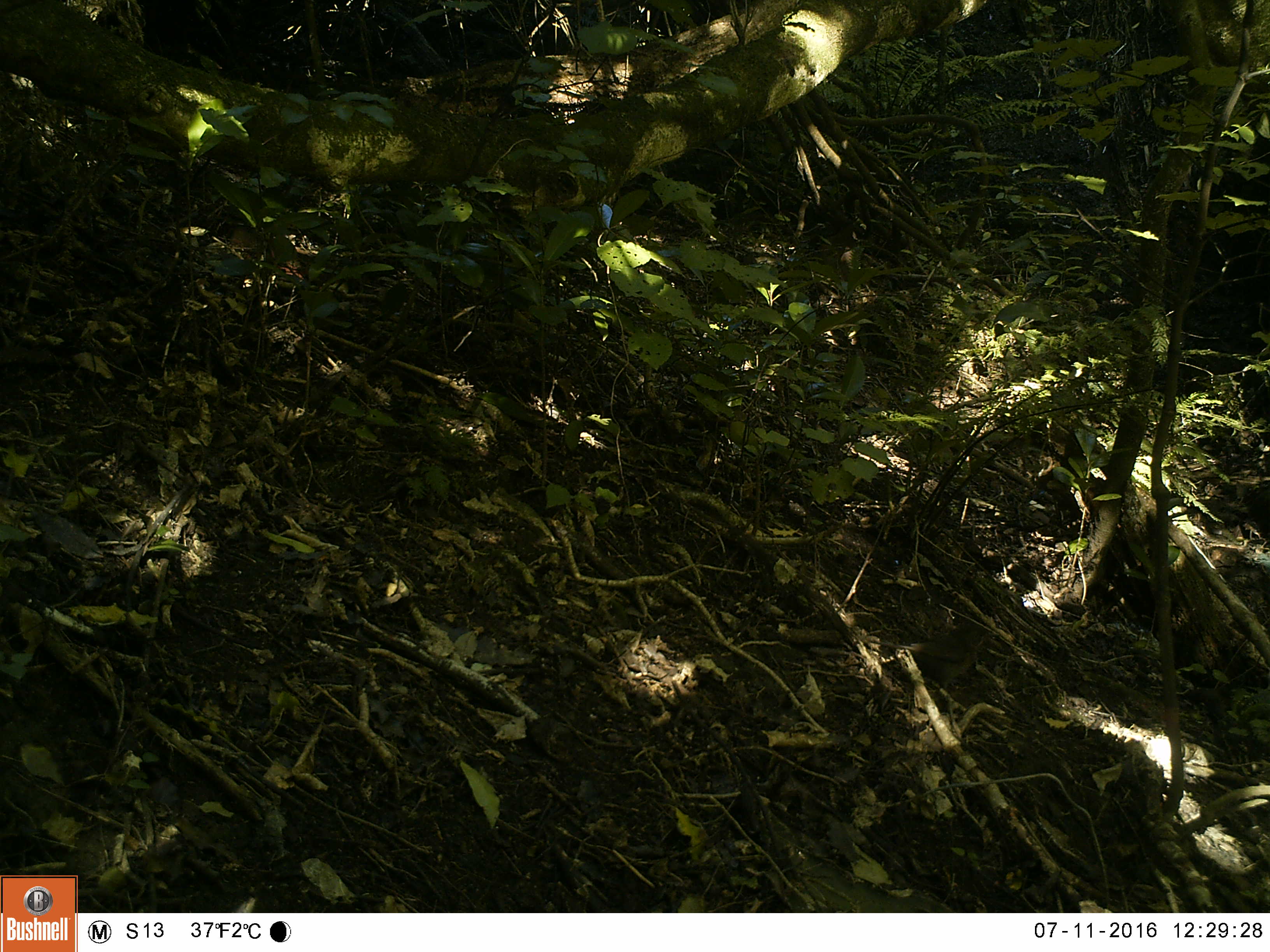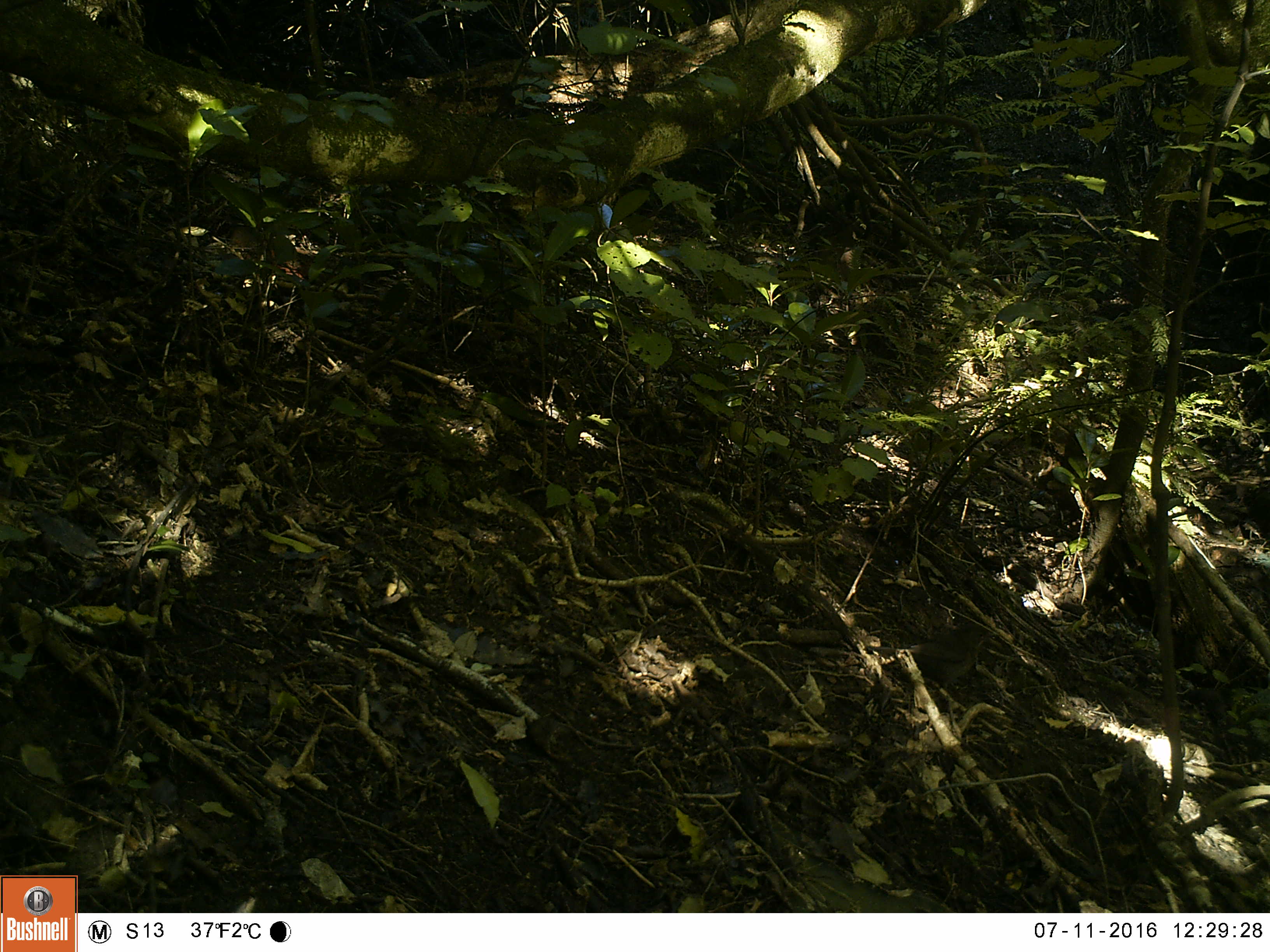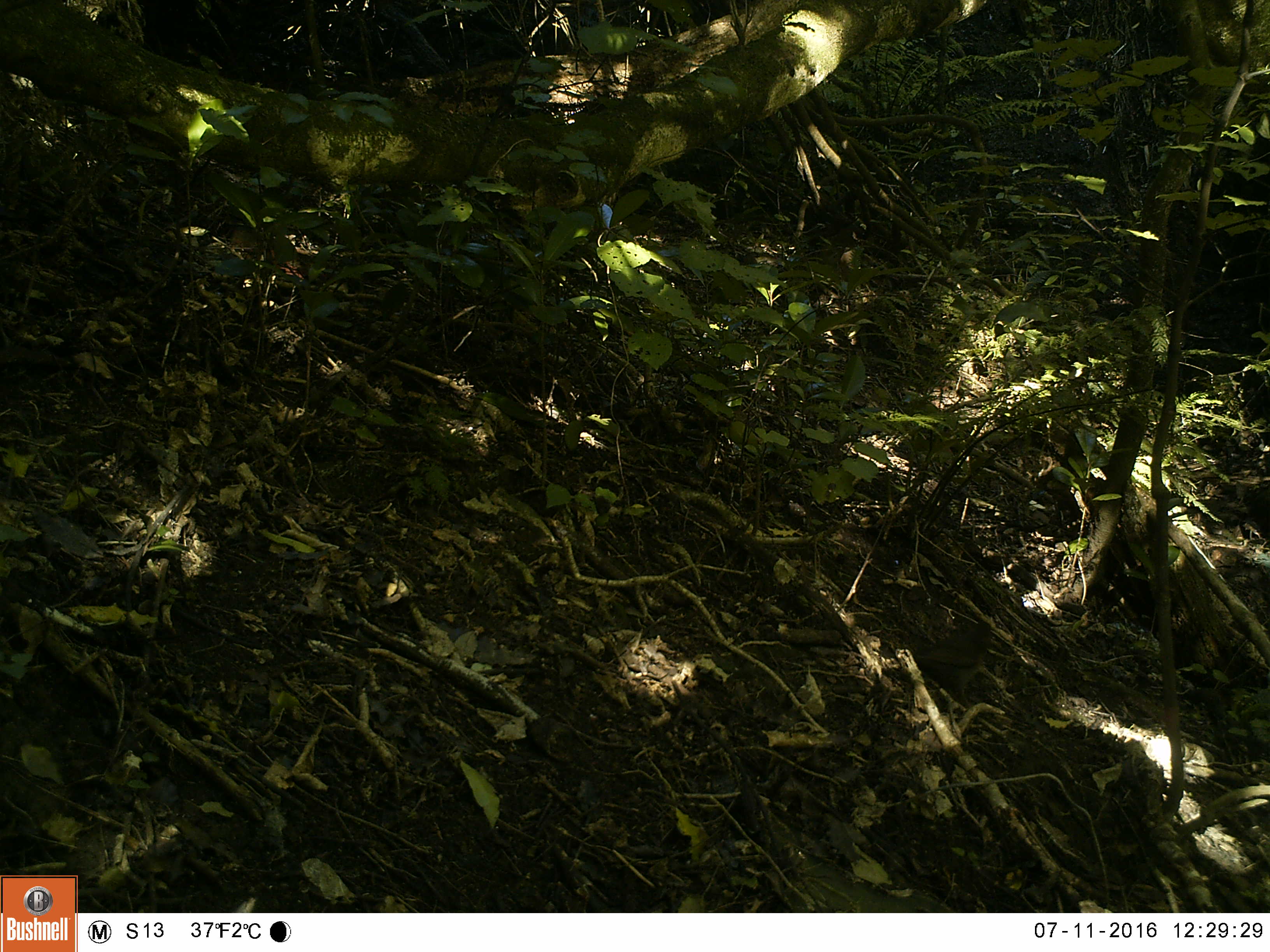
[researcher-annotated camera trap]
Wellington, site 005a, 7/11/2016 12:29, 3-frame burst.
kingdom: Animalia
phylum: Chordata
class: Aves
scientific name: Aves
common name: bird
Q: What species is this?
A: Bird (Aves).